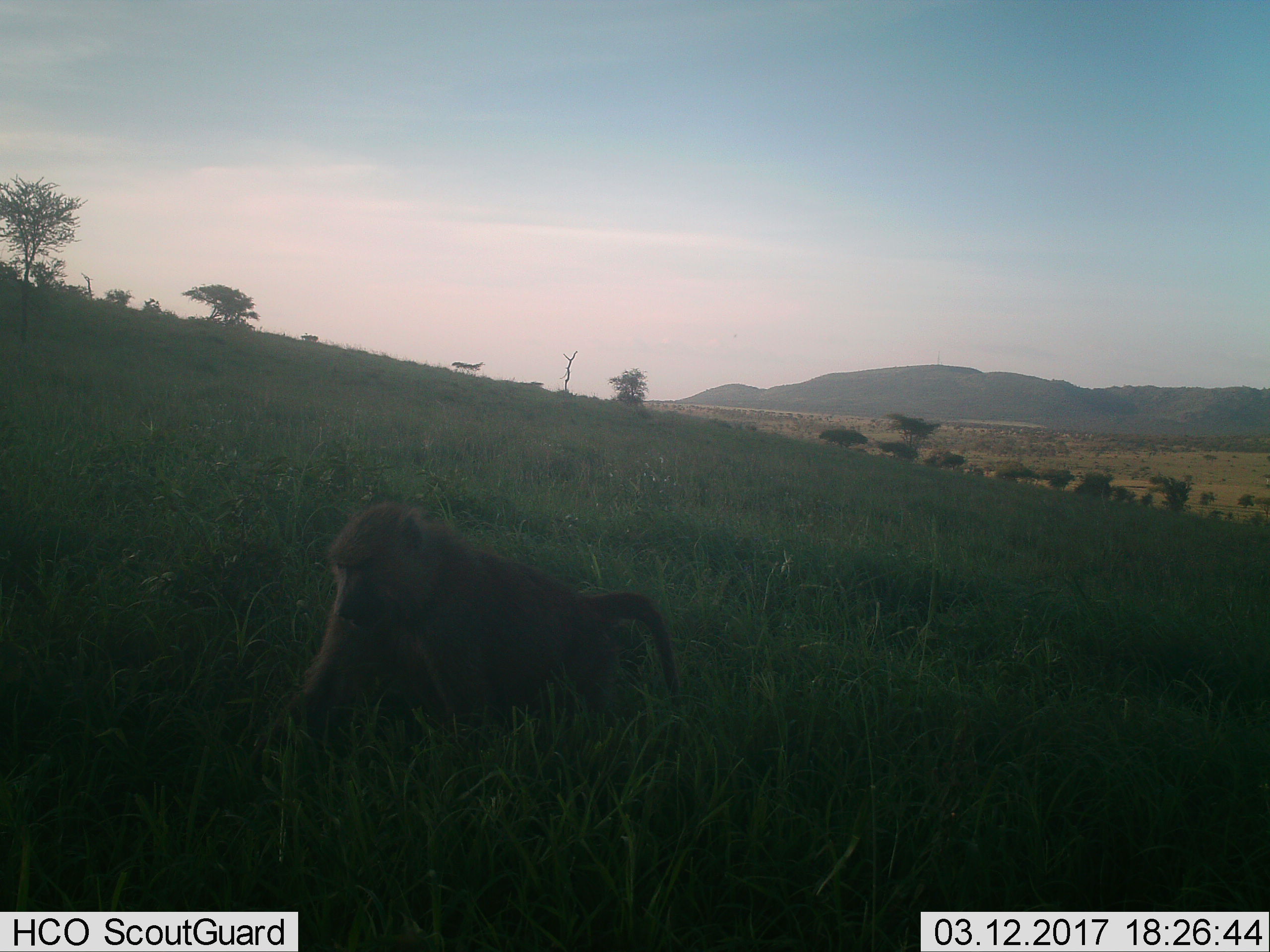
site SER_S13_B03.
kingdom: Animalia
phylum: Chordata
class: Mammalia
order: Primates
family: Cercopithecidae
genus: Papio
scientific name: Papio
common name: baboon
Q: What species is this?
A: Baboon (Papio).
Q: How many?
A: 1.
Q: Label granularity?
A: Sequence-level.